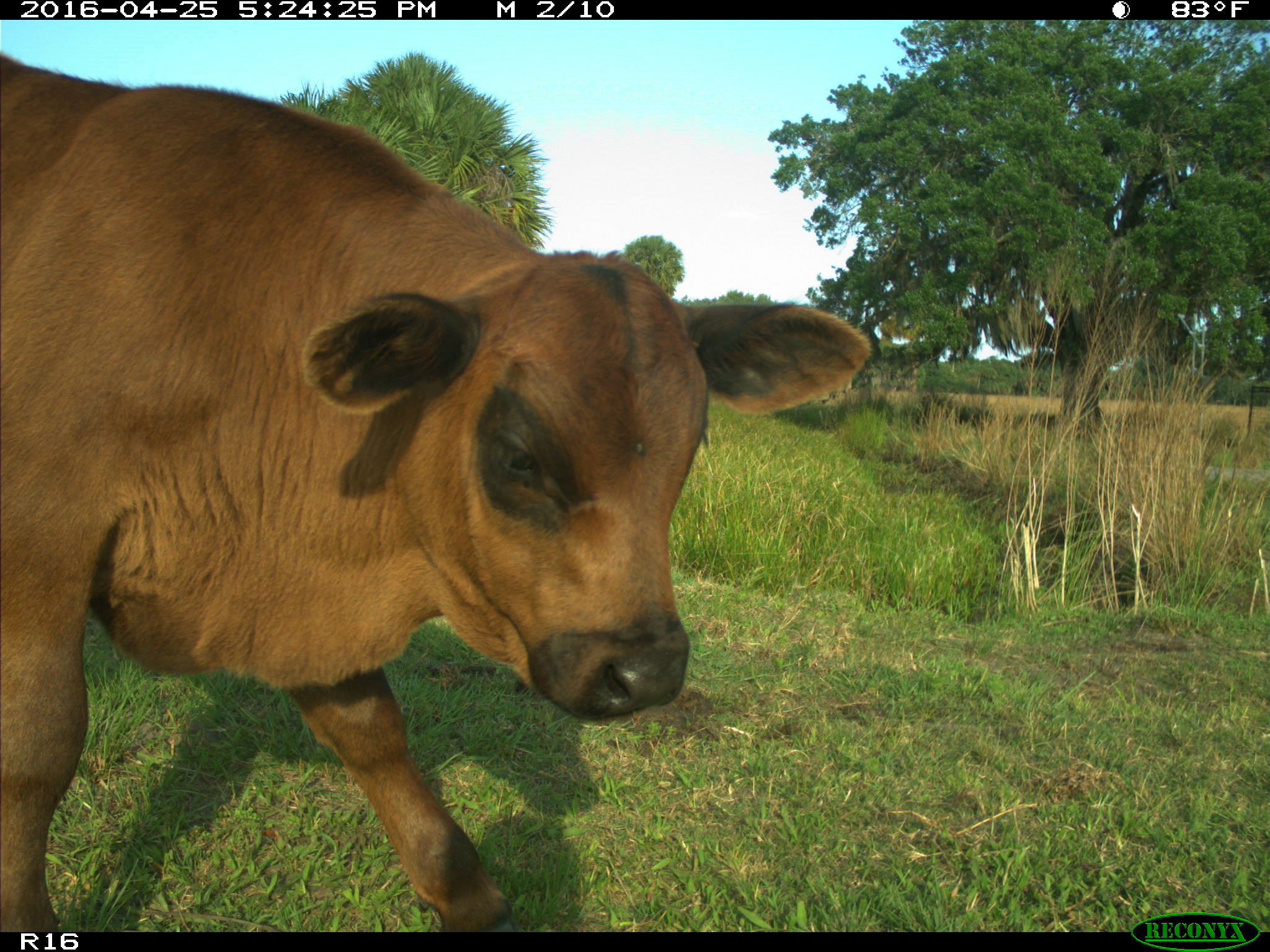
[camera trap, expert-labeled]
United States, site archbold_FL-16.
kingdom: Animalia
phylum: Chordata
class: Mammalia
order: Artiodactyla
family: Bovidae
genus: Bos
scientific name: Bos taurus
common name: domestic cow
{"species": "Bos taurus (domestic cow)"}